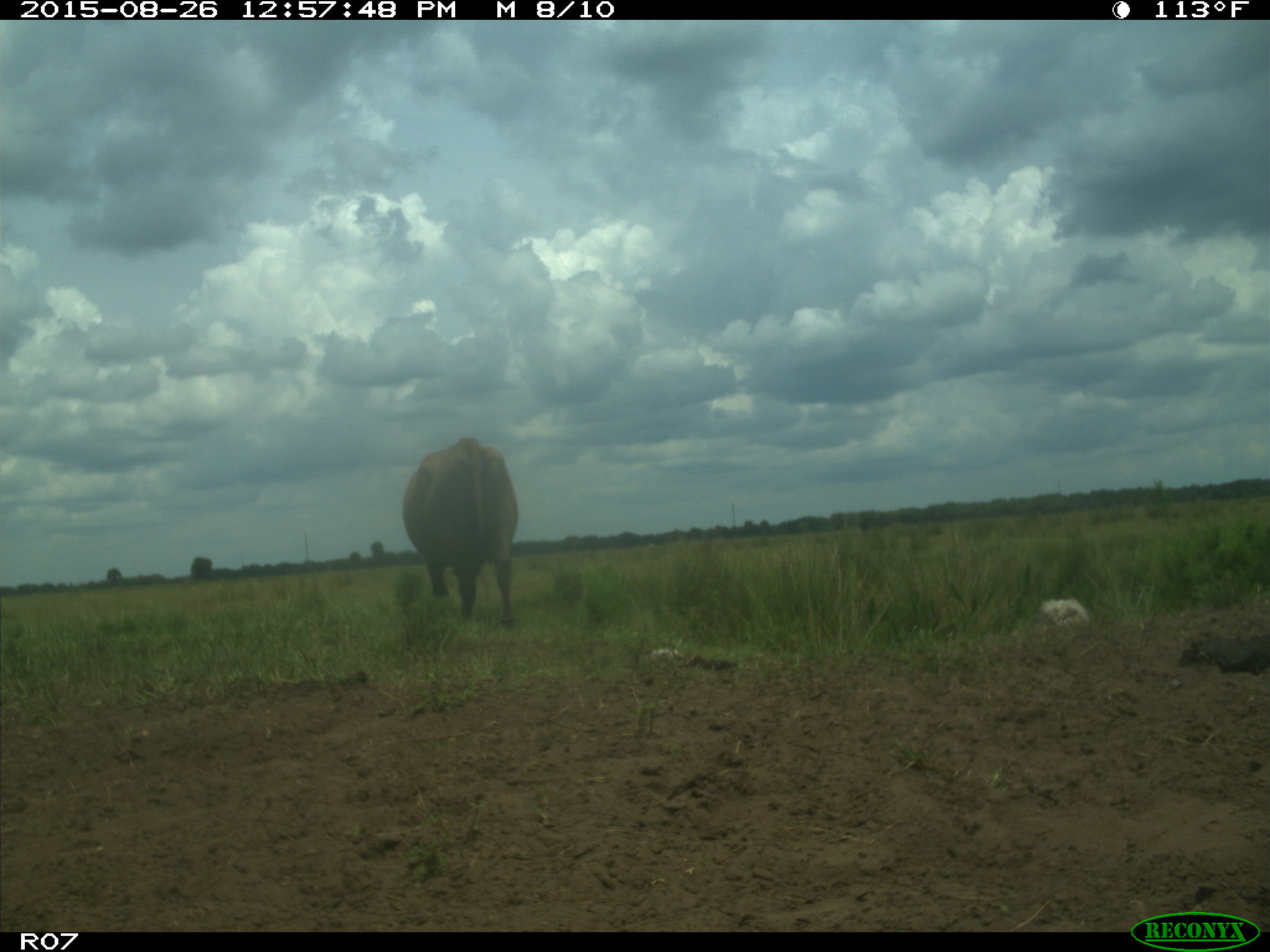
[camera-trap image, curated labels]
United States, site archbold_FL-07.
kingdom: Animalia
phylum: Chordata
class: Mammalia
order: Artiodactyla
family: Bovidae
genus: Bos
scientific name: Bos taurus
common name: domestic cow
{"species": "Bos taurus (domestic cow)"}